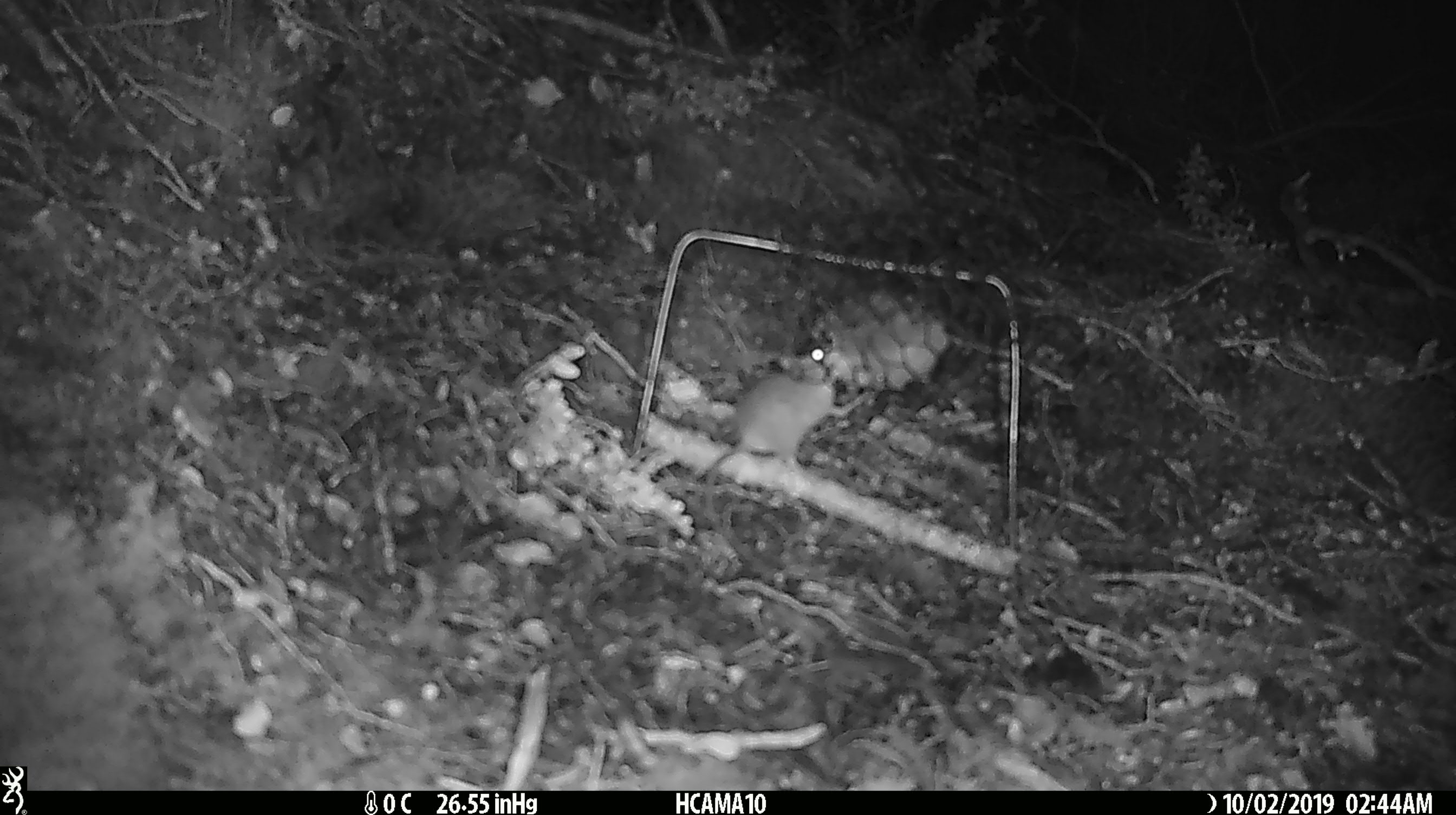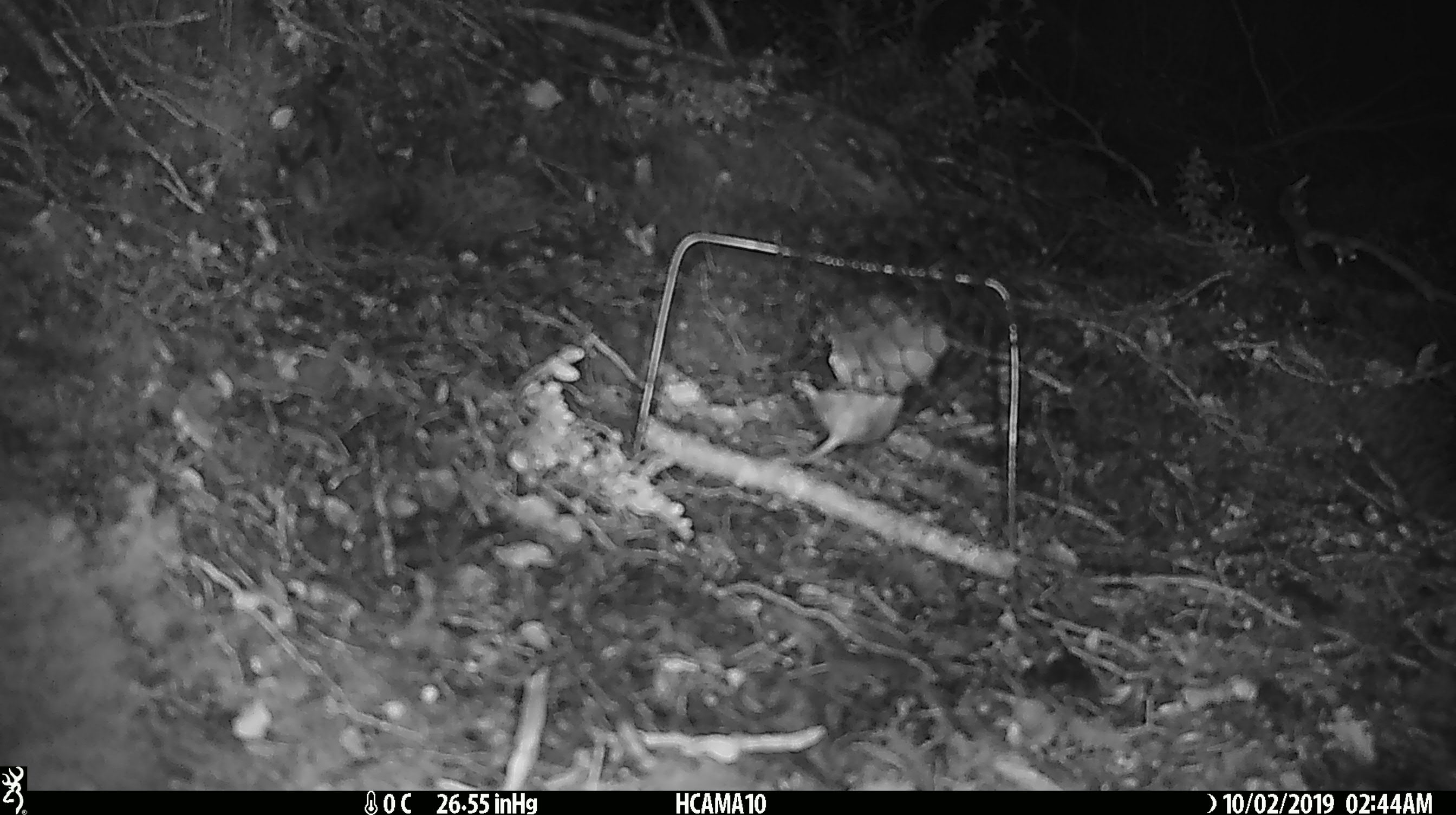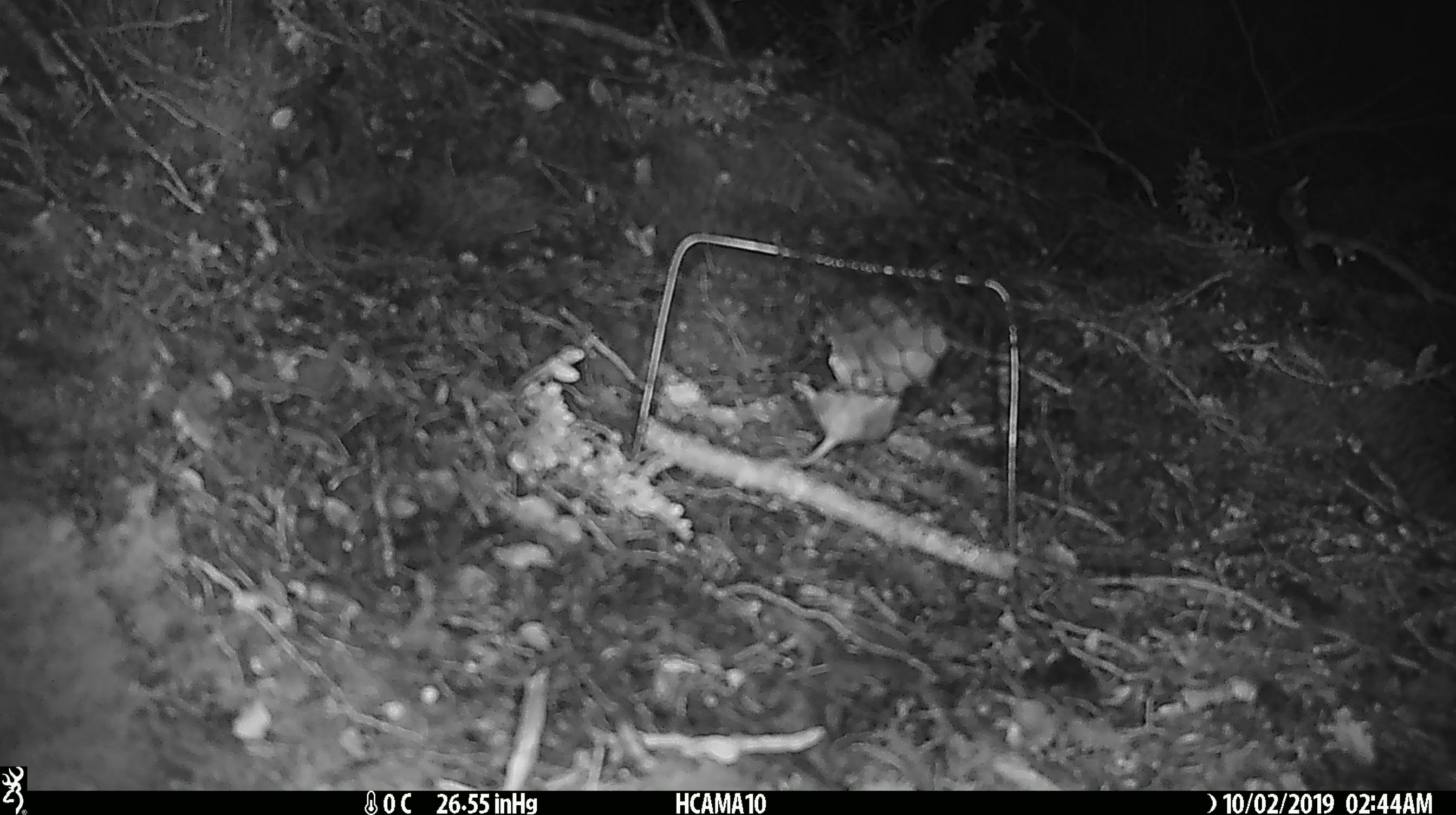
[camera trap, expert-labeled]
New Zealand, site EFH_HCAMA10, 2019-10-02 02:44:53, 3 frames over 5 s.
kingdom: Animalia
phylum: Chordata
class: Mammalia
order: Rodentia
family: Muridae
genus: Mus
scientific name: Mus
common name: mouse